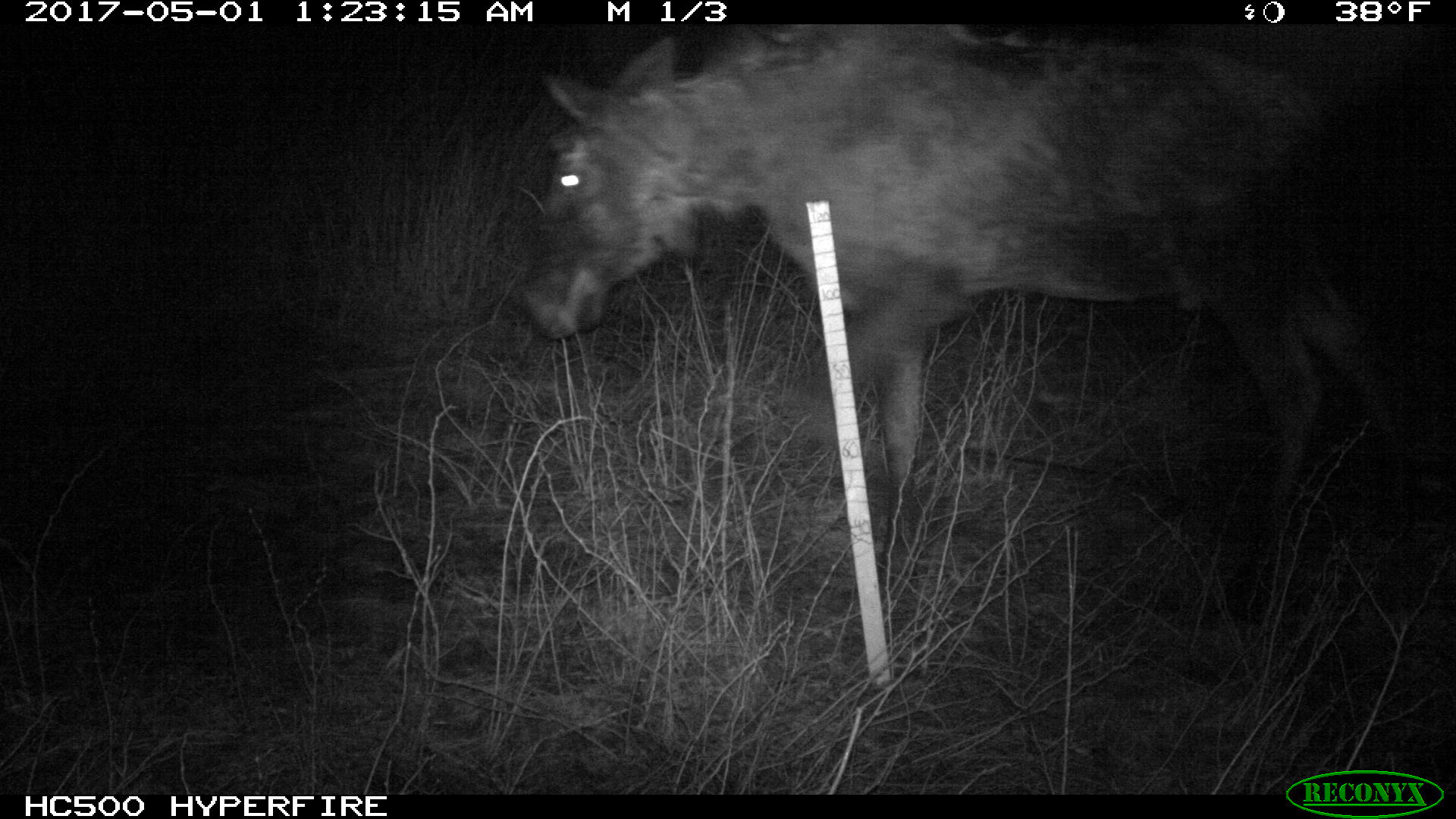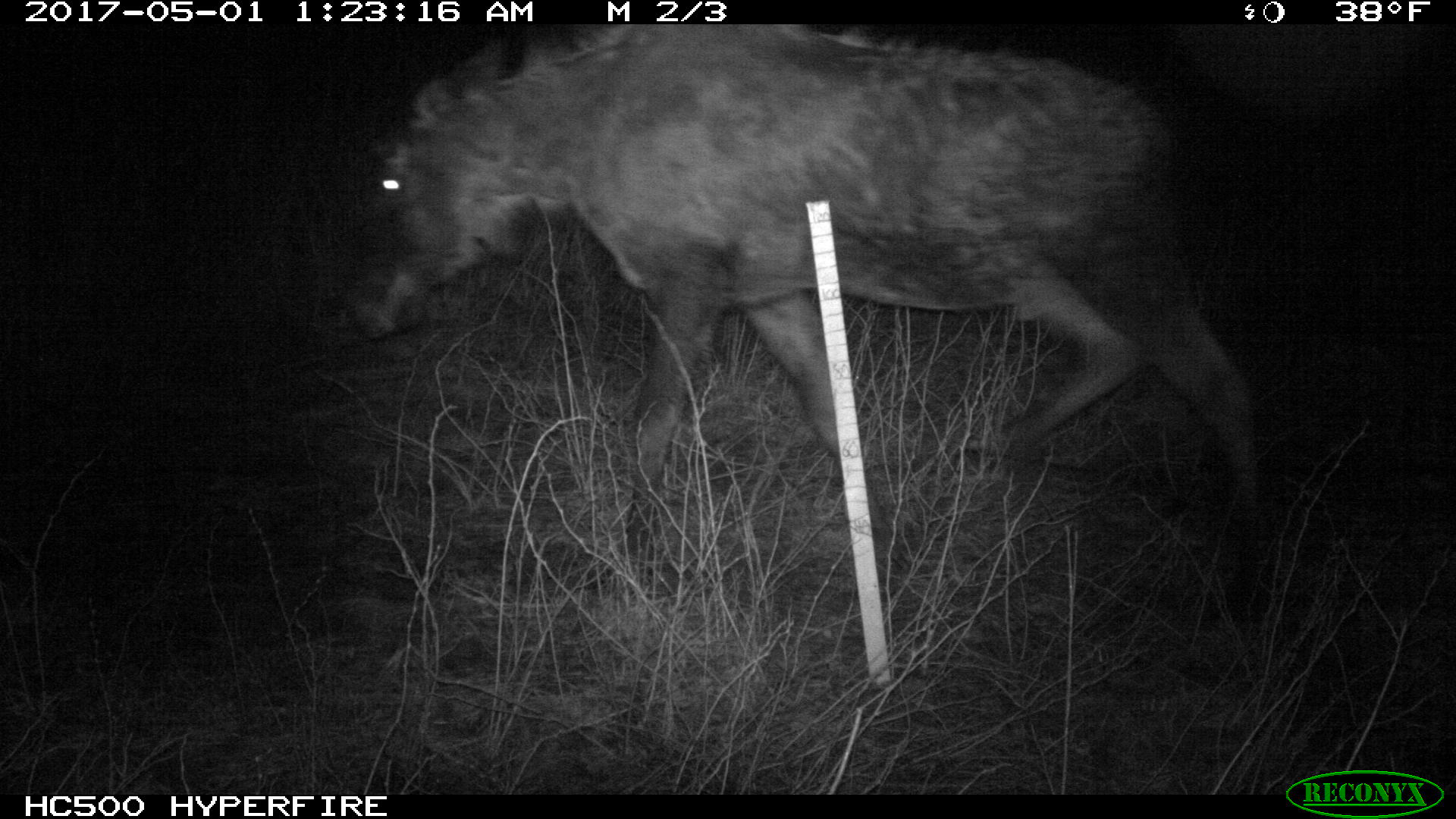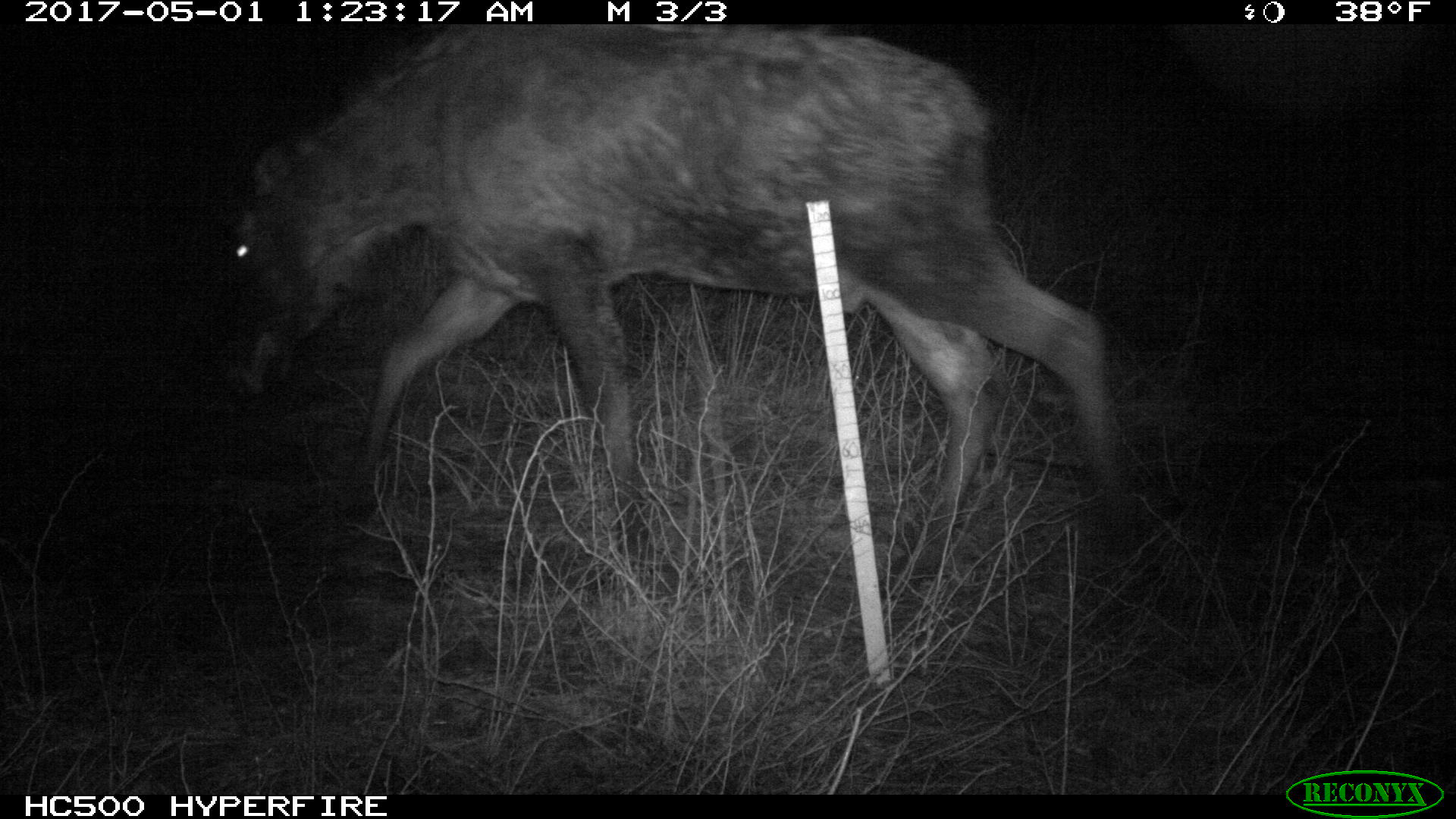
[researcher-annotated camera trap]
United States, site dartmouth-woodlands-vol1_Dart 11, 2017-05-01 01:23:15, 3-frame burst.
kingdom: Animalia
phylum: Chordata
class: Mammalia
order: Artiodactyla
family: Cervidae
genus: Alces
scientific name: Alces alces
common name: moose